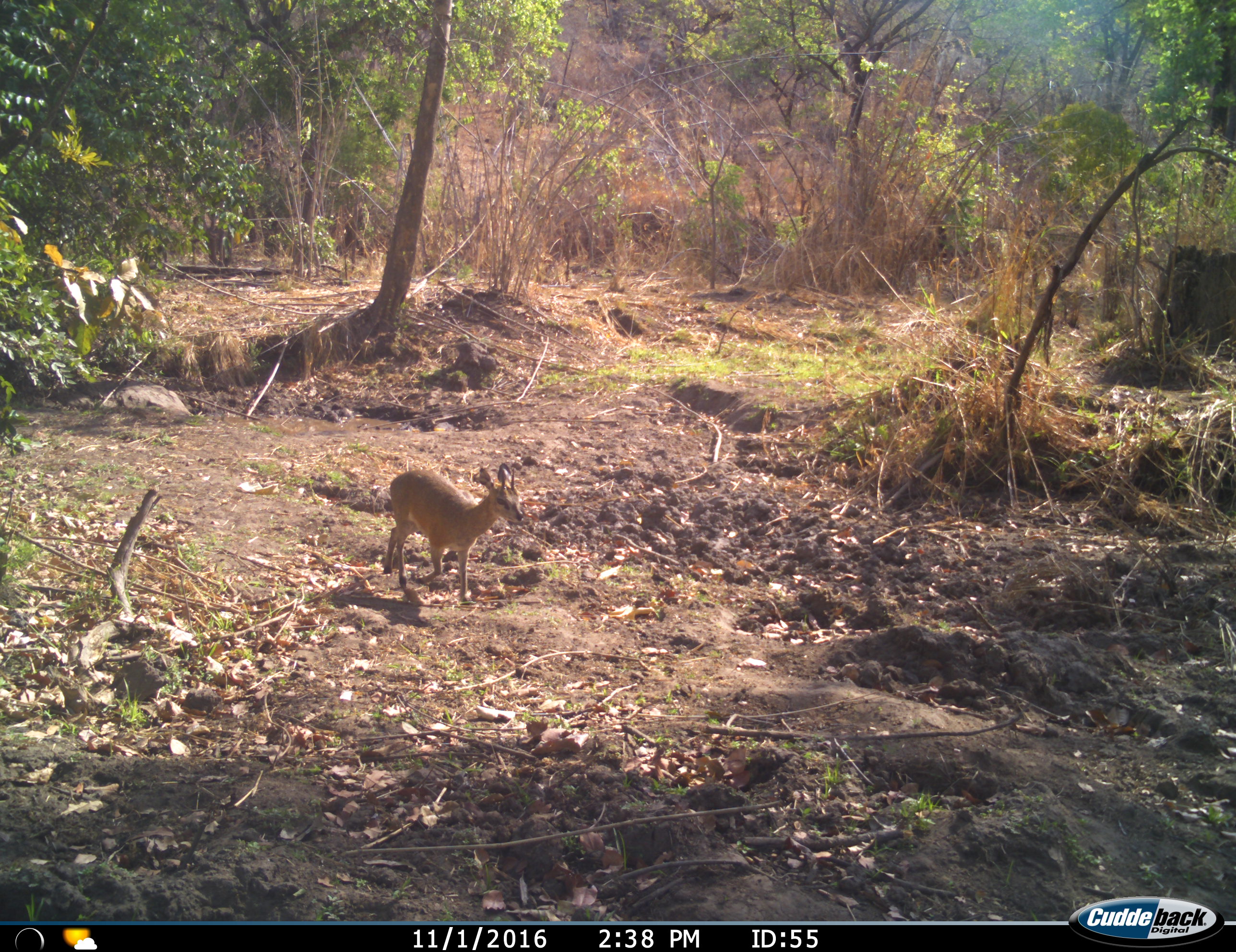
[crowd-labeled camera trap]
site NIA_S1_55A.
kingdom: Animalia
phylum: Chordata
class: Mammalia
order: Artiodactyla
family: Bovidae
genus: Madoqua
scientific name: Madoqua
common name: dik-dik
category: dikdik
Dikdik (dik-dik) (Madoqua), count 1. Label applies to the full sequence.